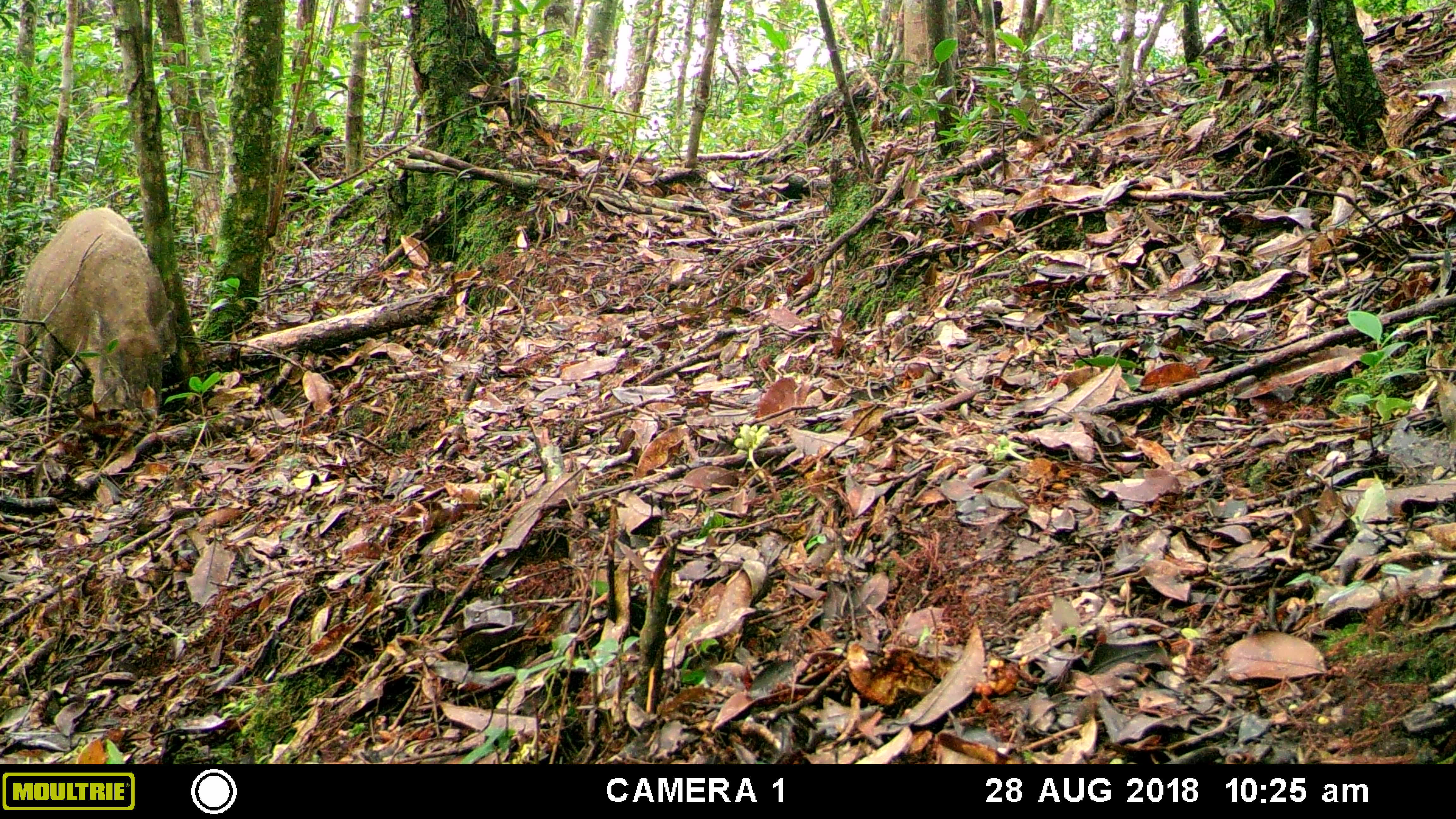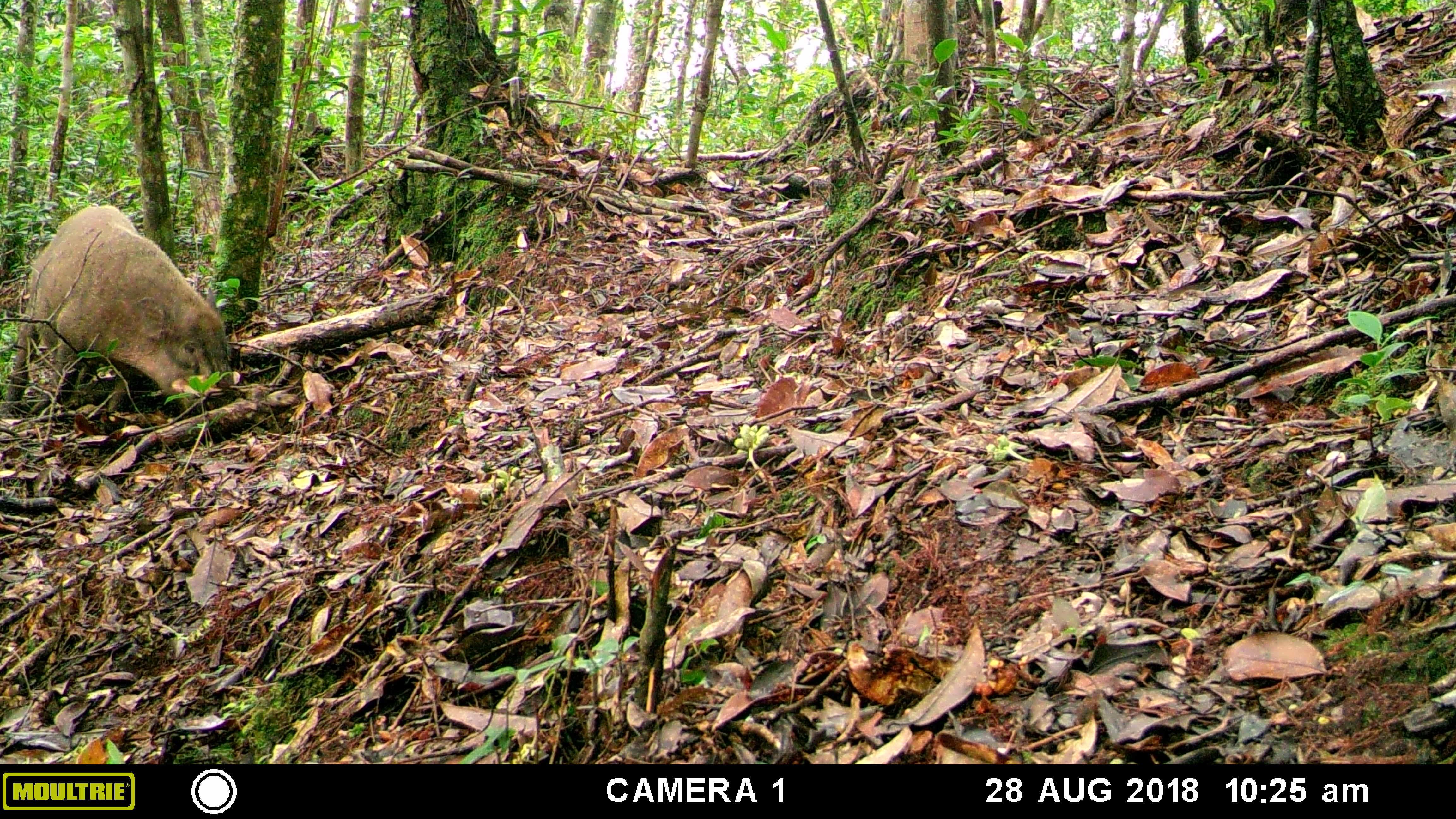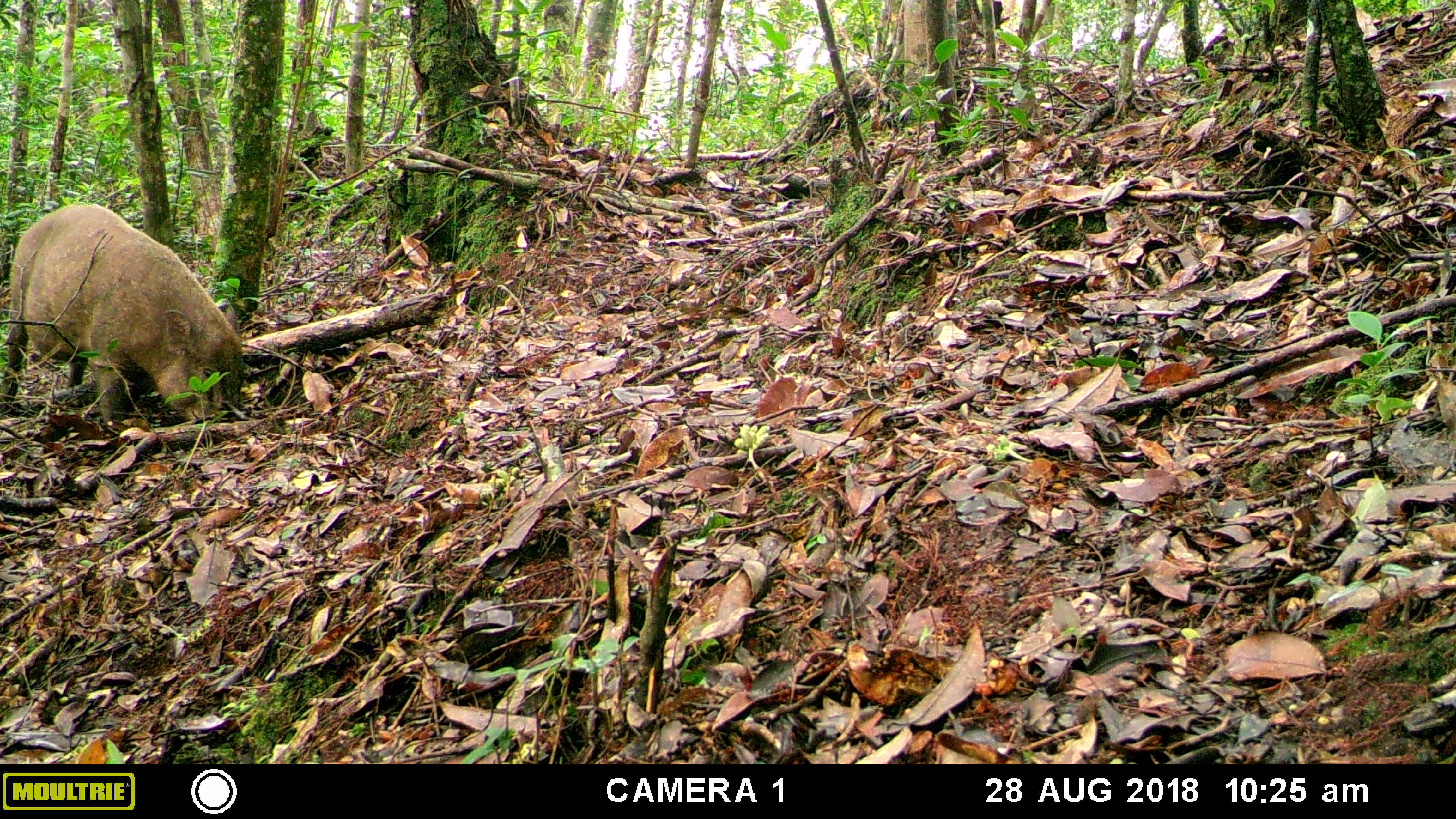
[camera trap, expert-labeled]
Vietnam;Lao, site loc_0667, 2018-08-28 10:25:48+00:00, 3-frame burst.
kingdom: Animalia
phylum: Chordata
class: Mammalia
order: Artiodactyla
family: Suidae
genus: Sus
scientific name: Sus scrofa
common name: eurasian wild pig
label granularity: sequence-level